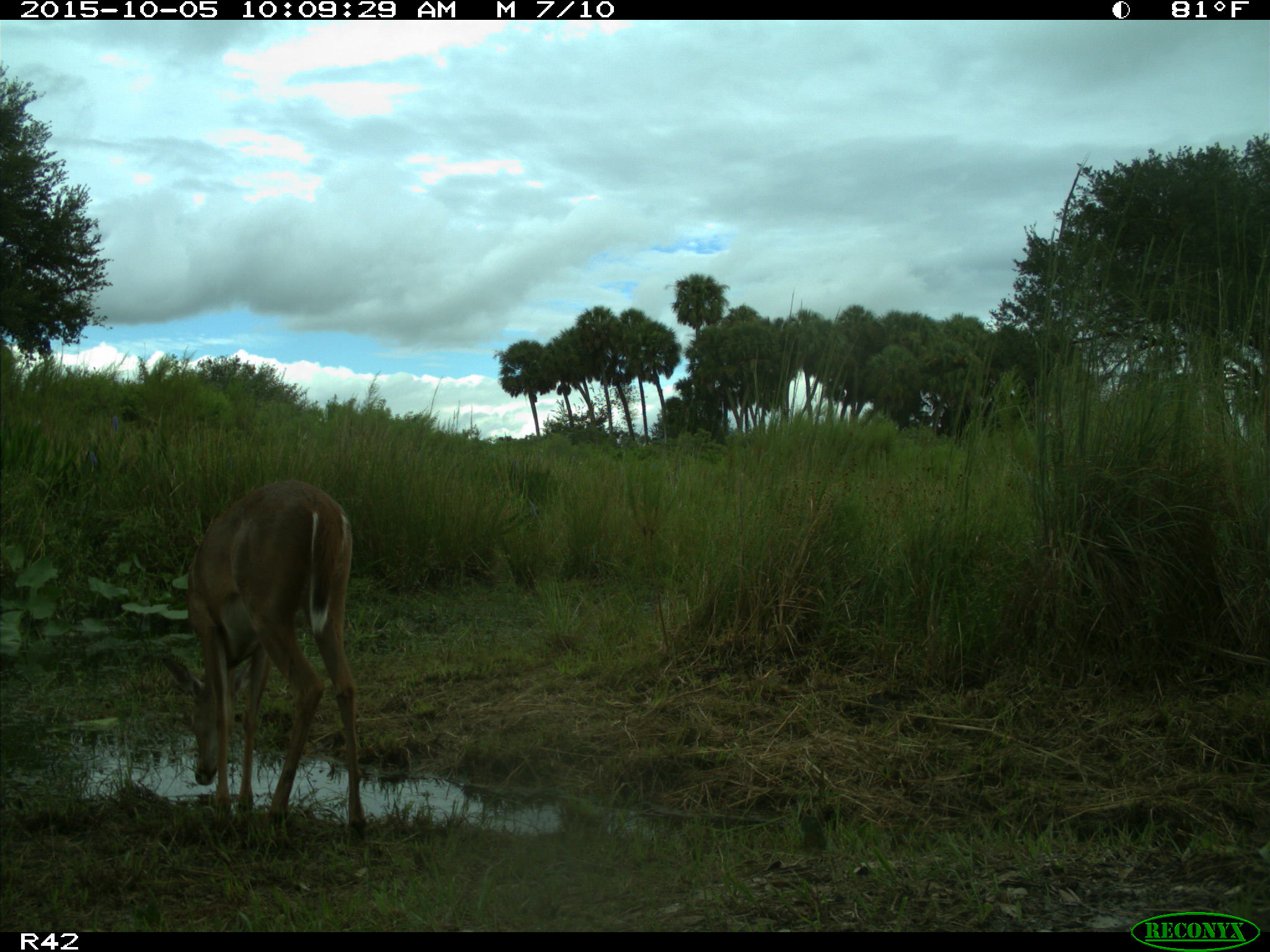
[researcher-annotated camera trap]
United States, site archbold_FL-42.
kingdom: Animalia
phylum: Chordata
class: Mammalia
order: Artiodactyla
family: Cervidae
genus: Odocoileus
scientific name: Odocoileus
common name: deer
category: unidentified deer